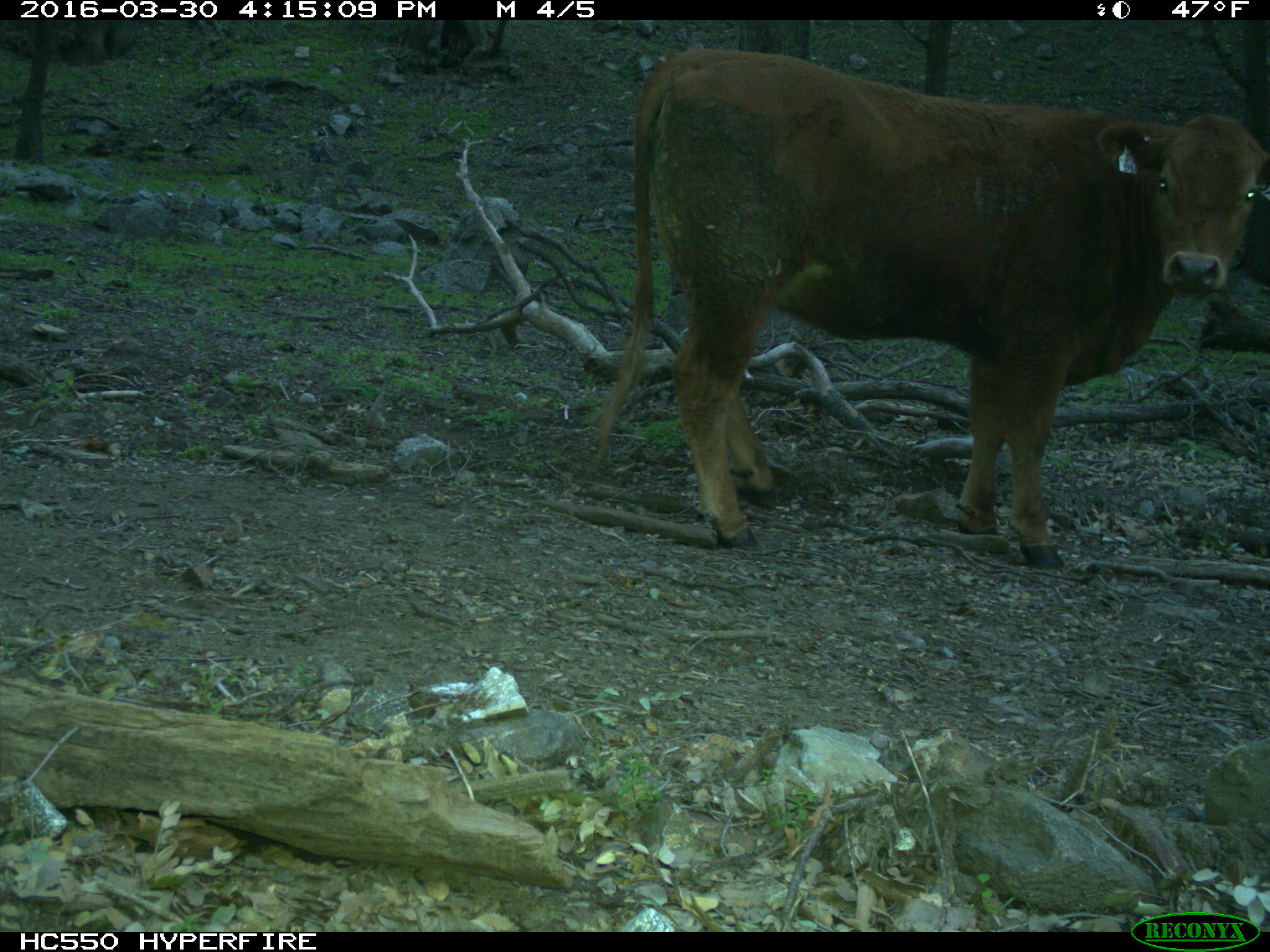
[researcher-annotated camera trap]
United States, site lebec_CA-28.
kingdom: Animalia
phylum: Chordata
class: Mammalia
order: Artiodactyla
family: Bovidae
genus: Bos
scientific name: Bos taurus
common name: domestic cow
Bos taurus (domestic cow).